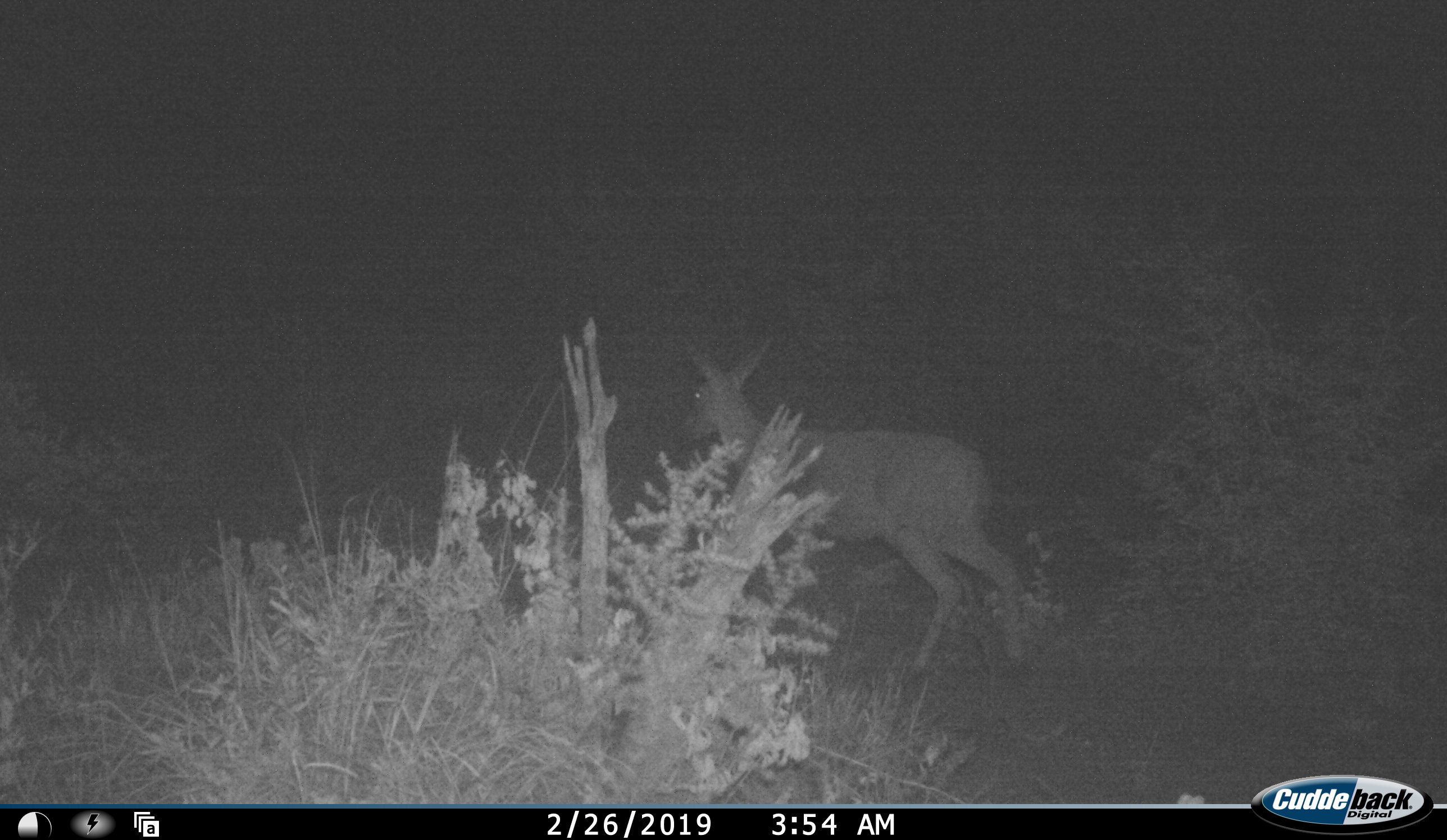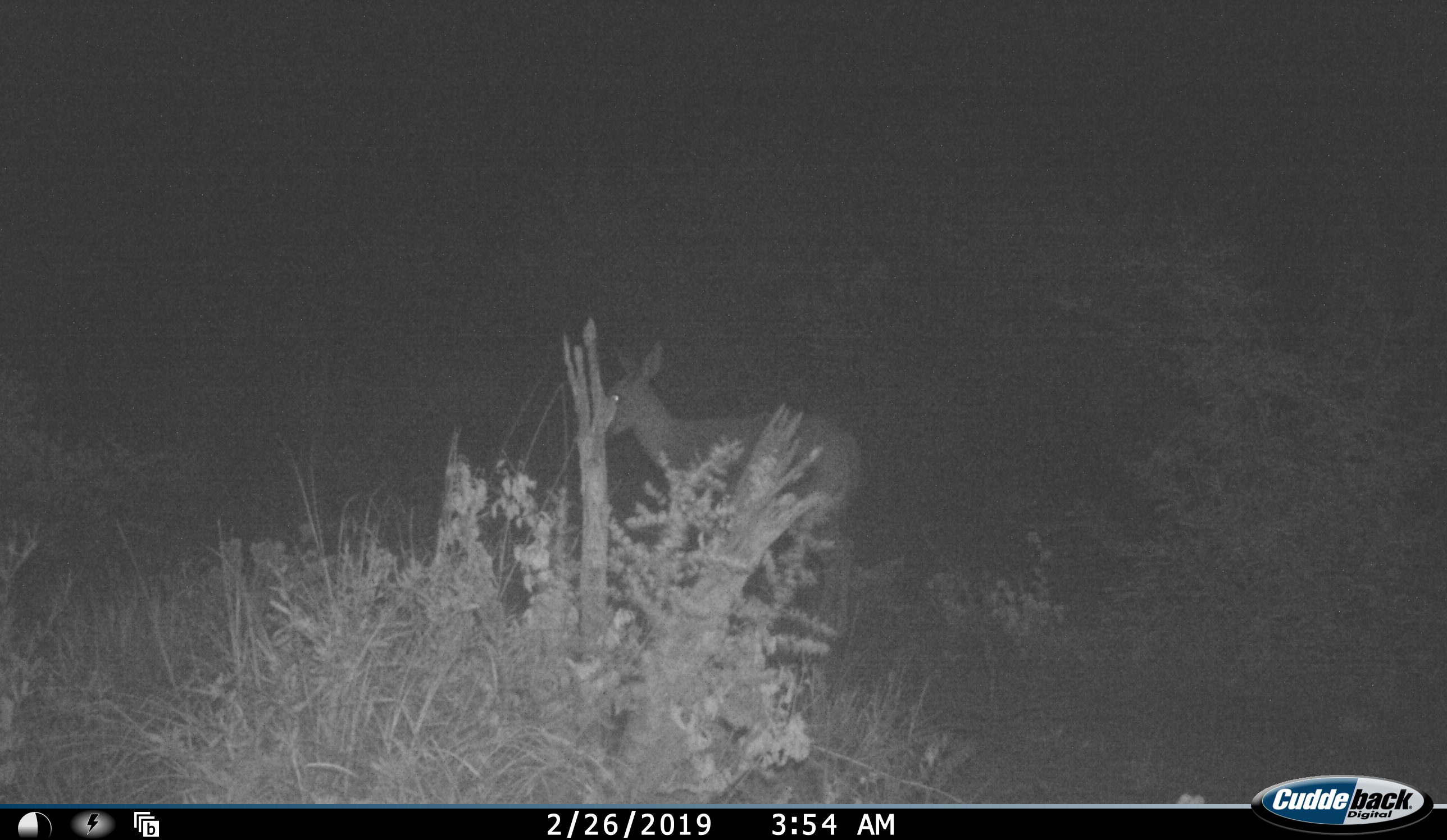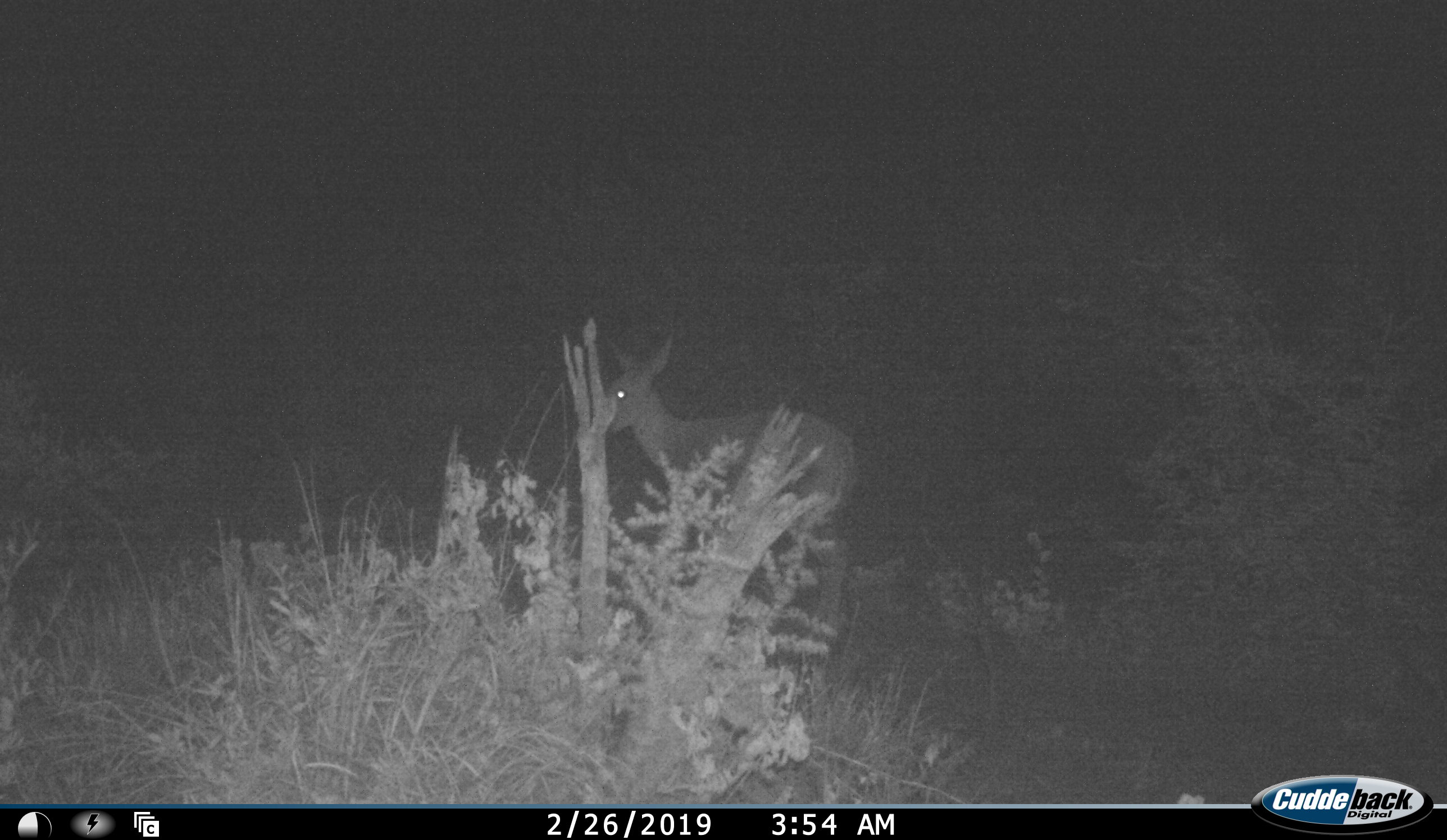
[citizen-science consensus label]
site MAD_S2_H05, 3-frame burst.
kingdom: Animalia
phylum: Chordata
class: Mammalia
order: Artiodactyla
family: Bovidae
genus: Aepyceros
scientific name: Aepyceros melampus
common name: impala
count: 1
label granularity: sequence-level